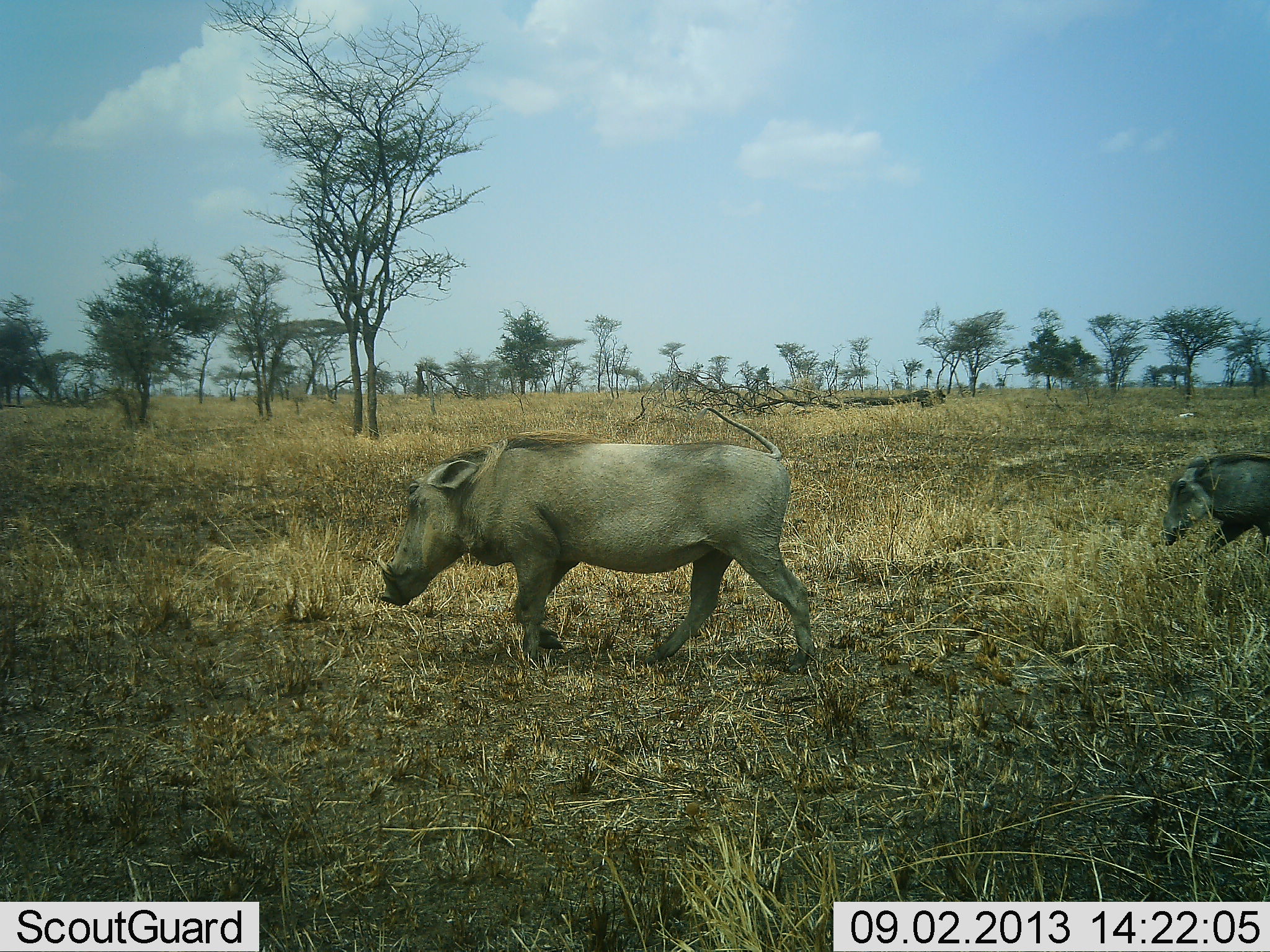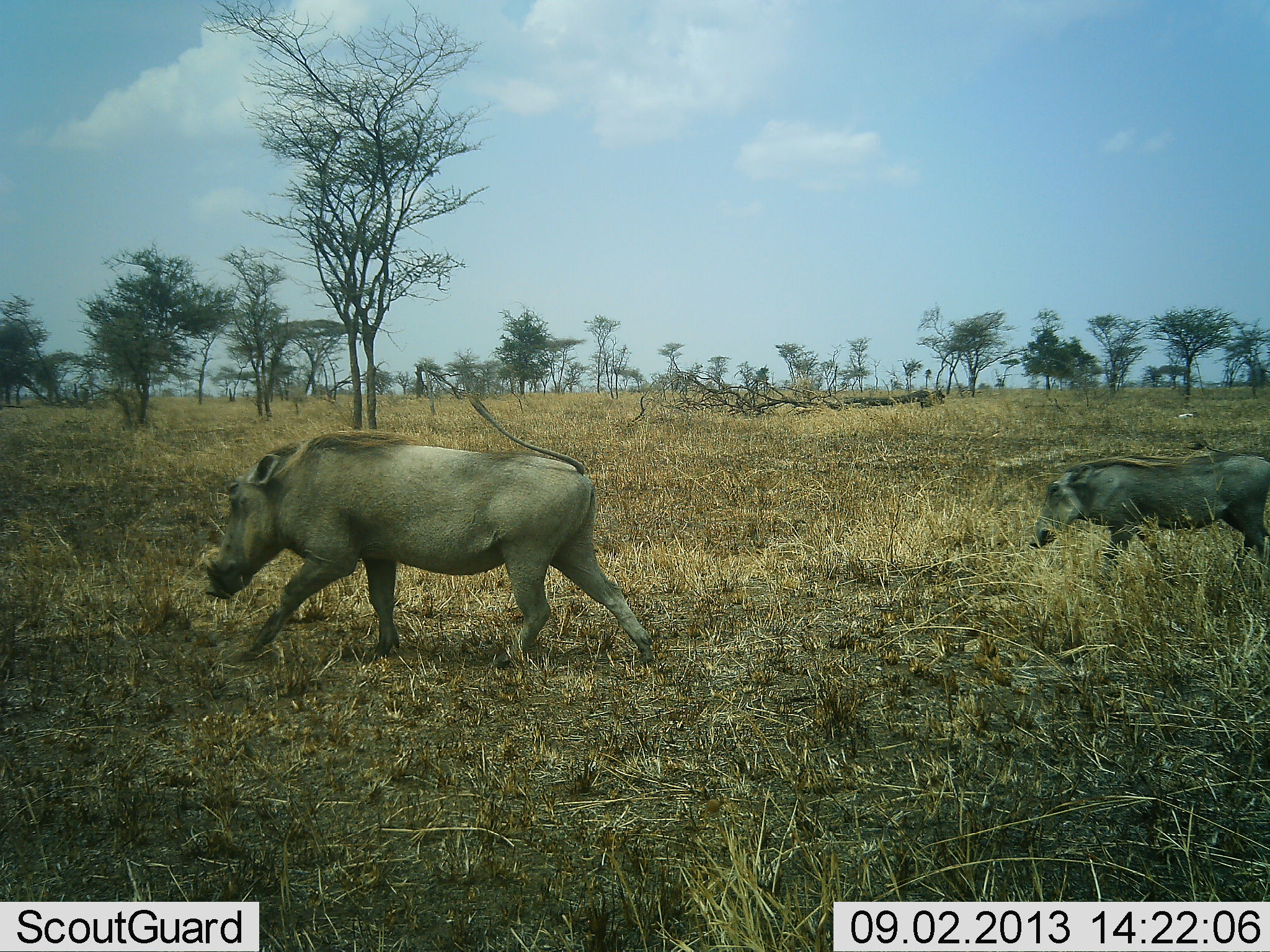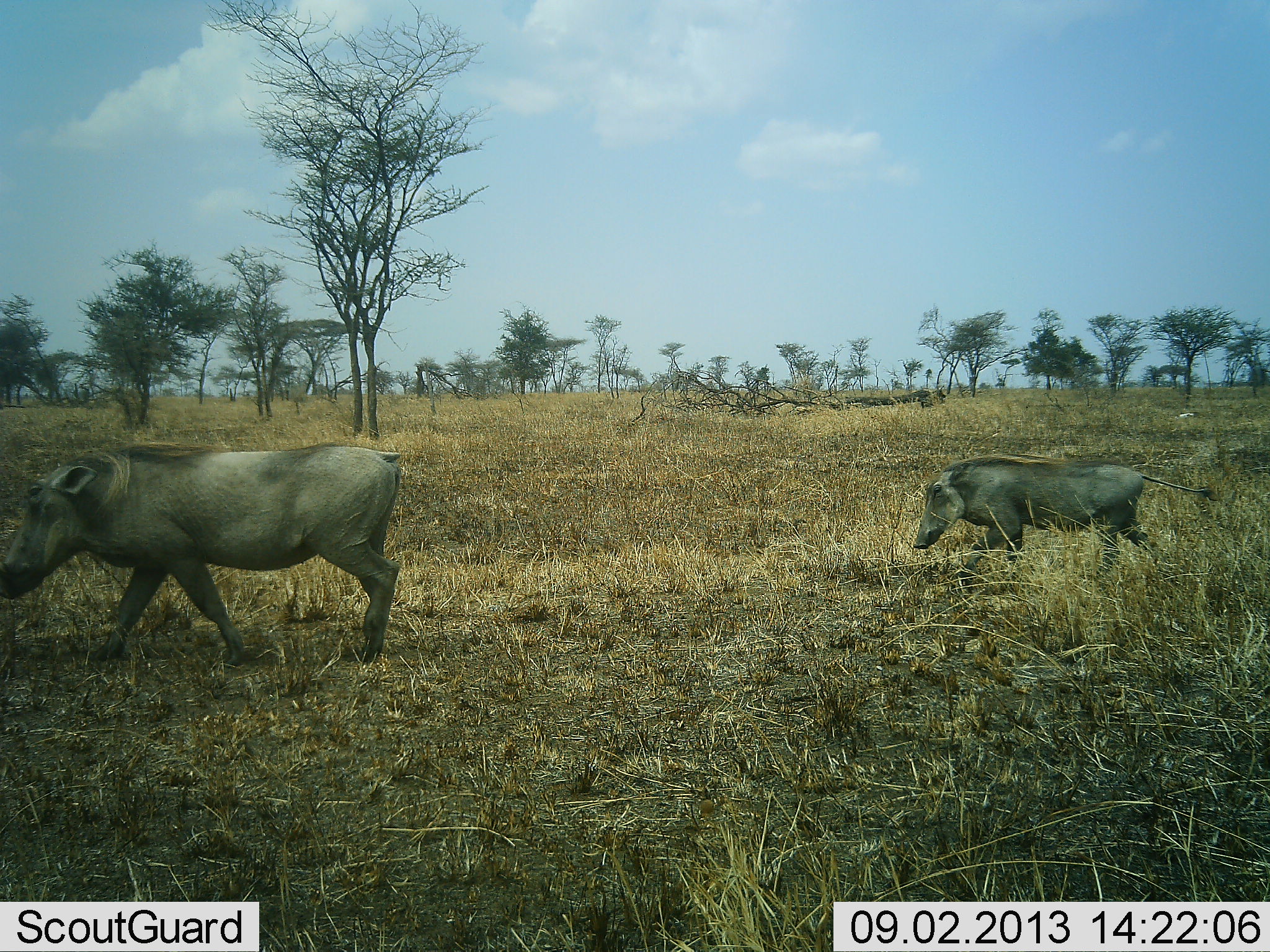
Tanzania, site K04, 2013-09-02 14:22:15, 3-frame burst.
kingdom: Animalia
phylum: Chordata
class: Mammalia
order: Artiodactyla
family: Suidae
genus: Phacochoerus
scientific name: Phacochoerus africanus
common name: warthog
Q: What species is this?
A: Warthog (Phacochoerus africanus).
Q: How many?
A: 2.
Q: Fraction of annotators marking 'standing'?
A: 0%.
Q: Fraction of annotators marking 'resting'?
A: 0%.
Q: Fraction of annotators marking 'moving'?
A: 96%.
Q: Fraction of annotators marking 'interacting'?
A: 0%.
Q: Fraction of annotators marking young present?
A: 0%.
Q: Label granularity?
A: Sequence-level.